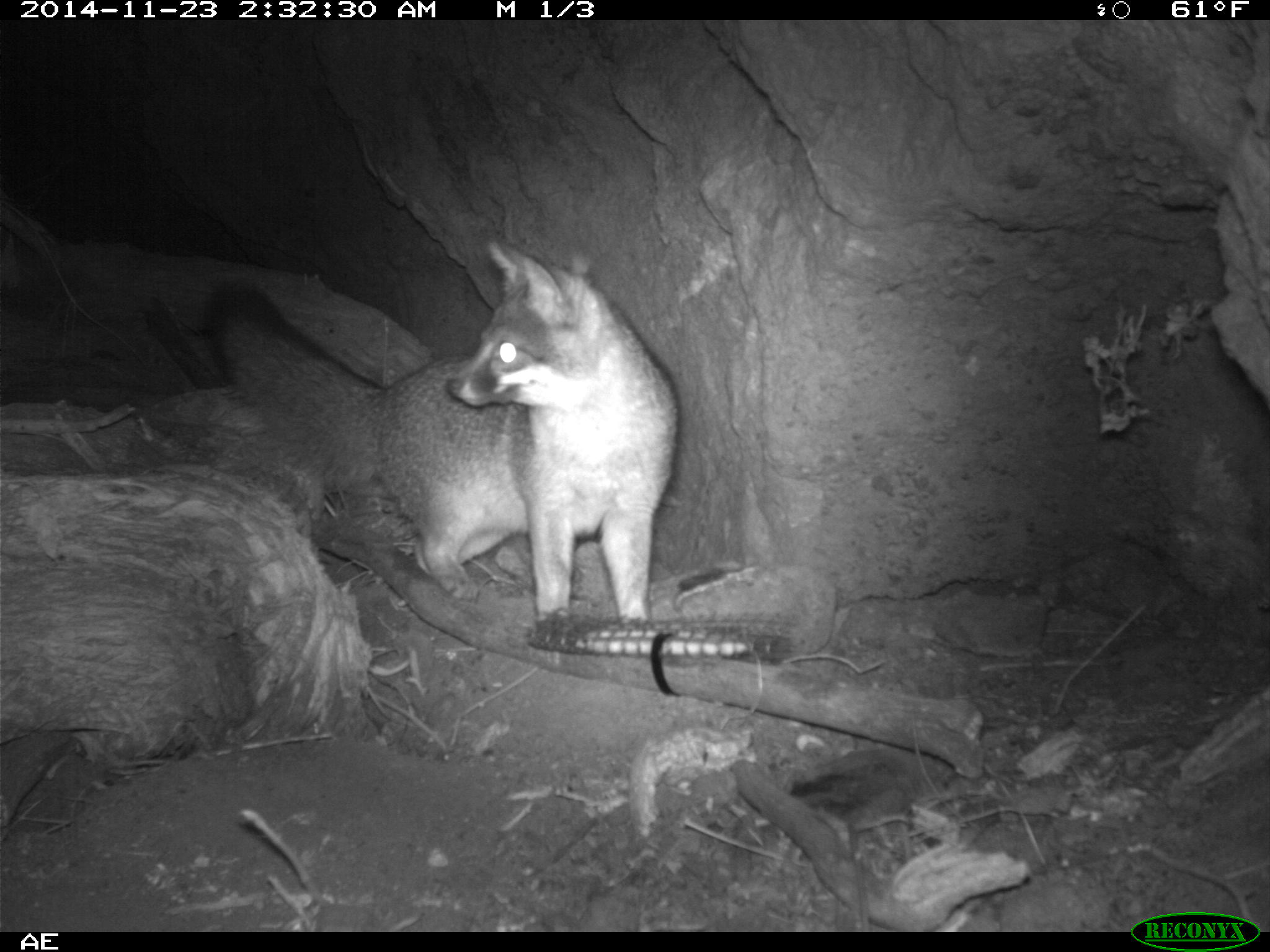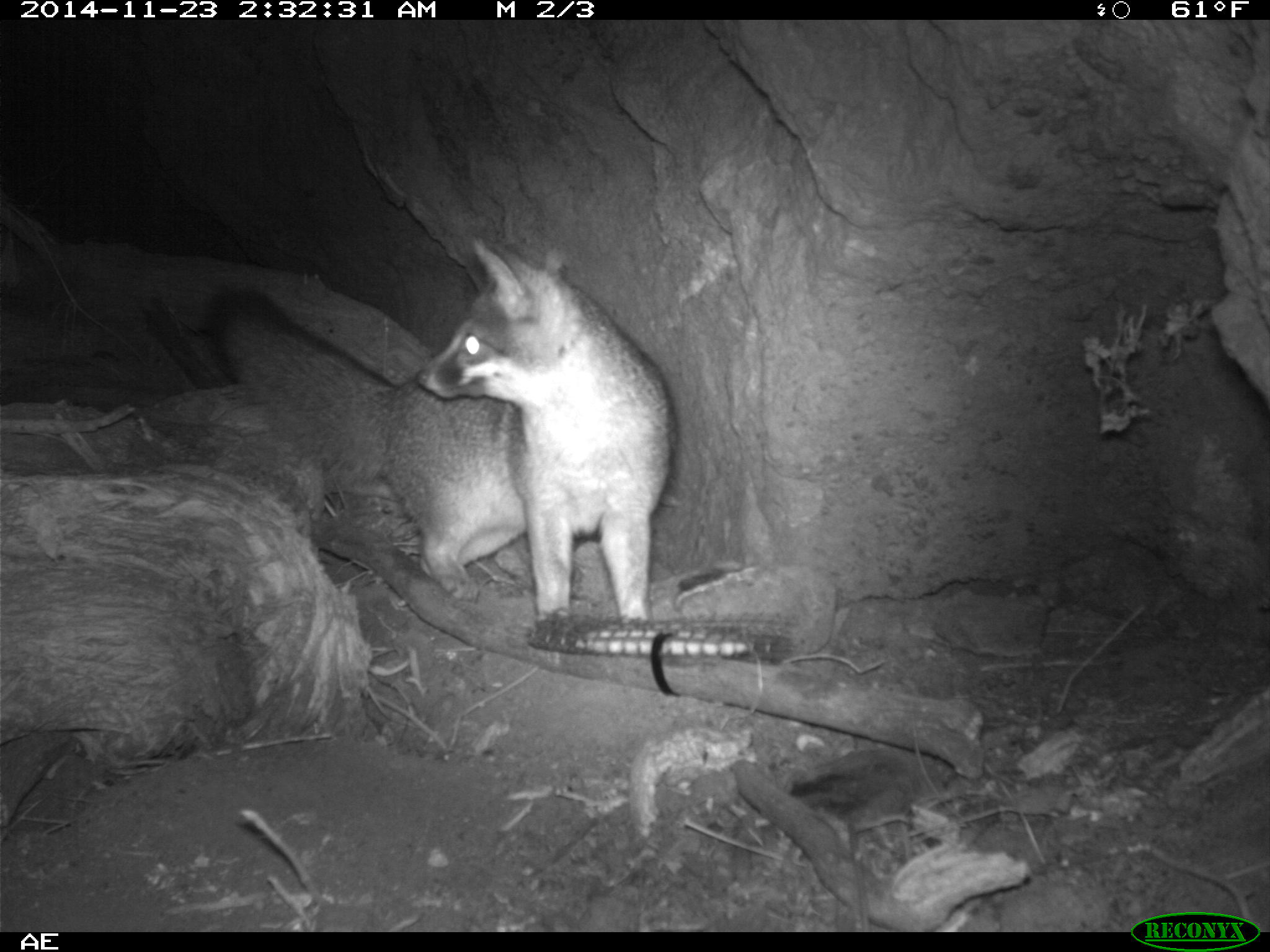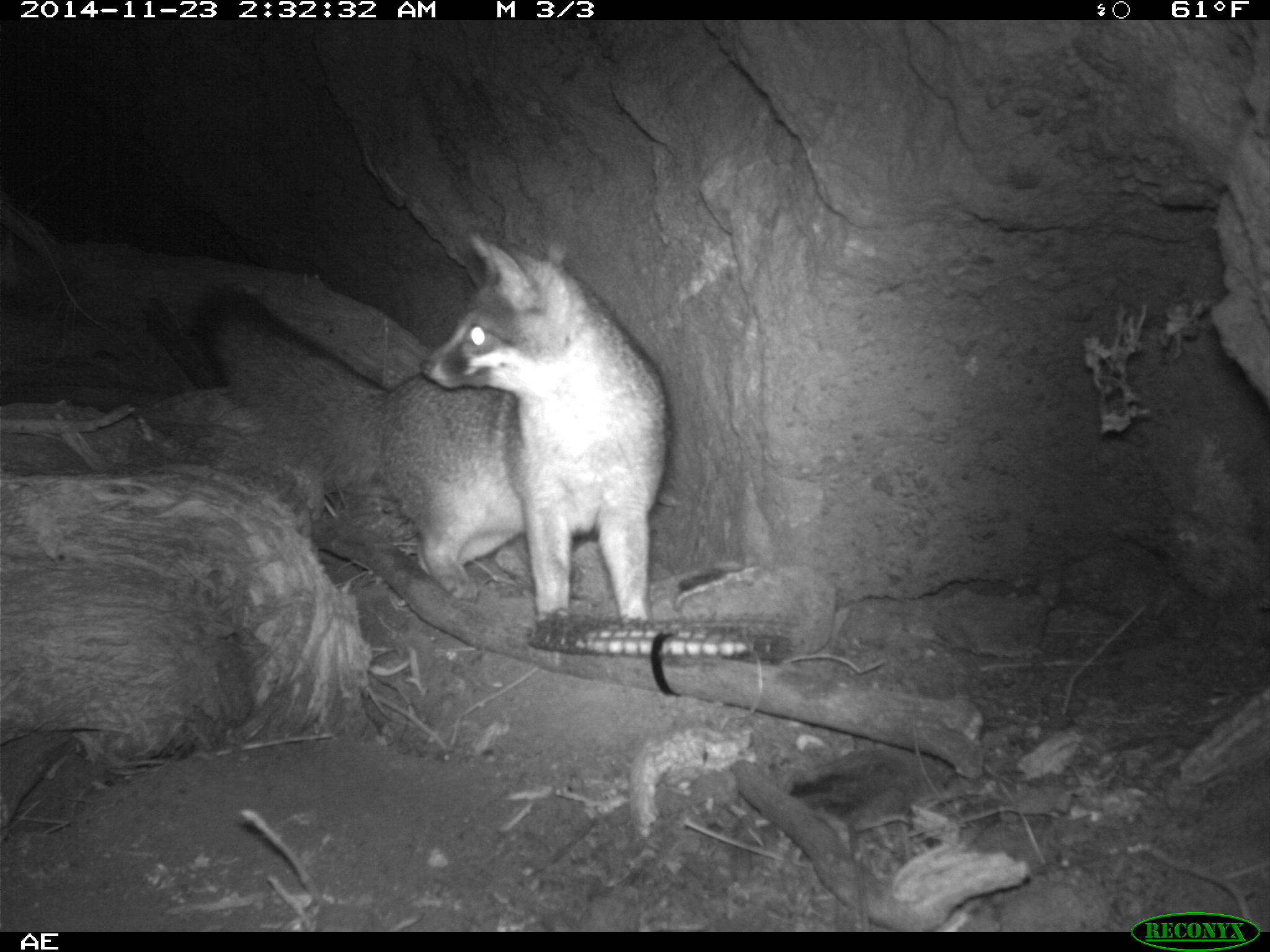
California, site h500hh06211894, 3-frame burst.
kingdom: Animalia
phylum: Chordata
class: Mammalia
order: Carnivora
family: Canidae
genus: Urocyon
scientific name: Urocyon littoralis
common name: island fox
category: fox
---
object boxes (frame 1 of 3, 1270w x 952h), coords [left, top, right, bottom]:
fox: [202, 238, 678, 625]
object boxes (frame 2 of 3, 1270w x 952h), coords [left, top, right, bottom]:
fox: [207, 238, 677, 625]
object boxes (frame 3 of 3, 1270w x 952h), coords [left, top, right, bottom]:
fox: [192, 226, 668, 625]